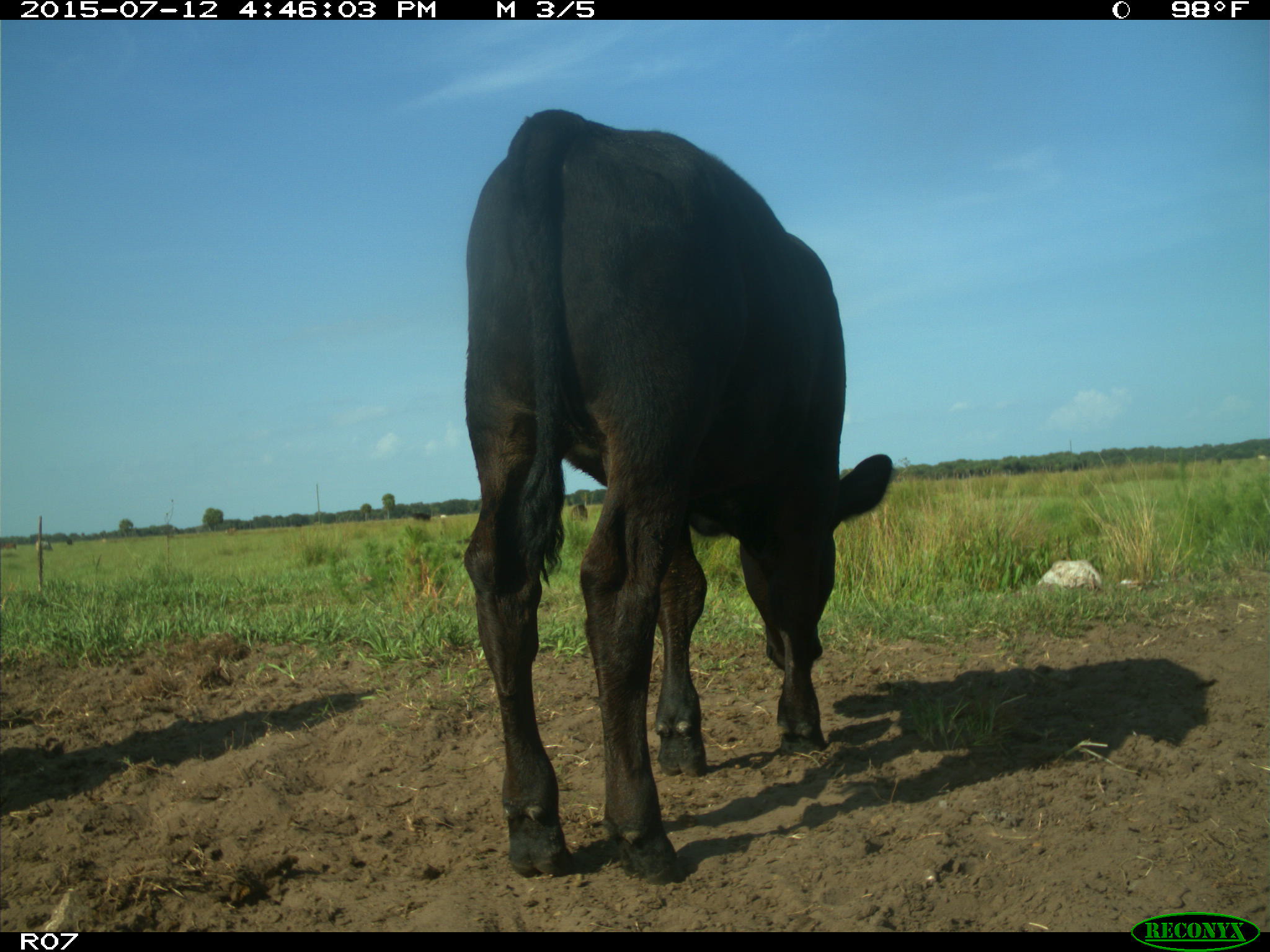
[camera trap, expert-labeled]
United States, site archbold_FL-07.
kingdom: Animalia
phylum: Chordata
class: Mammalia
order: Artiodactyla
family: Bovidae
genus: Bos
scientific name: Bos taurus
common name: domestic cow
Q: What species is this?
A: Bos taurus (domestic cow).